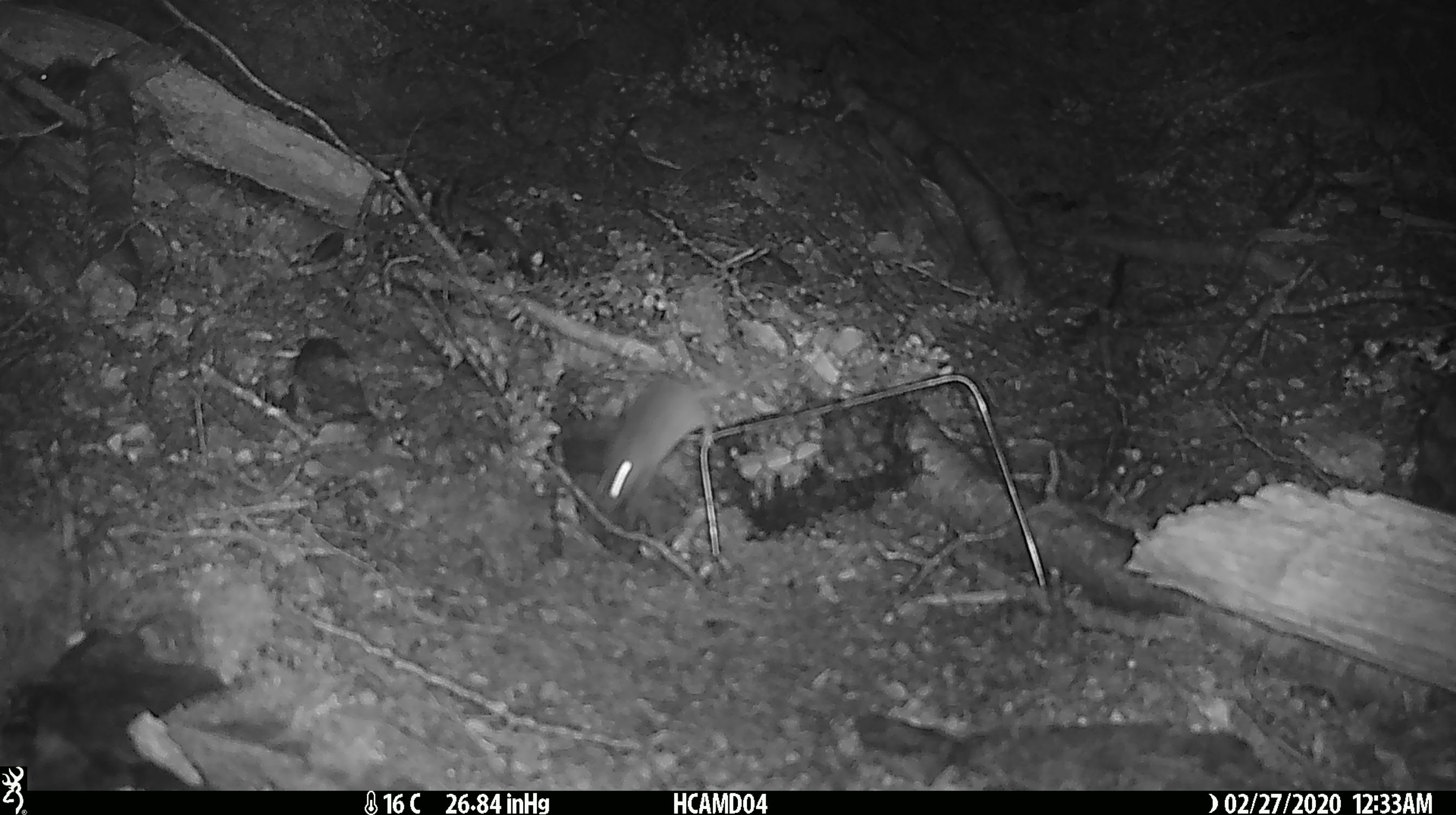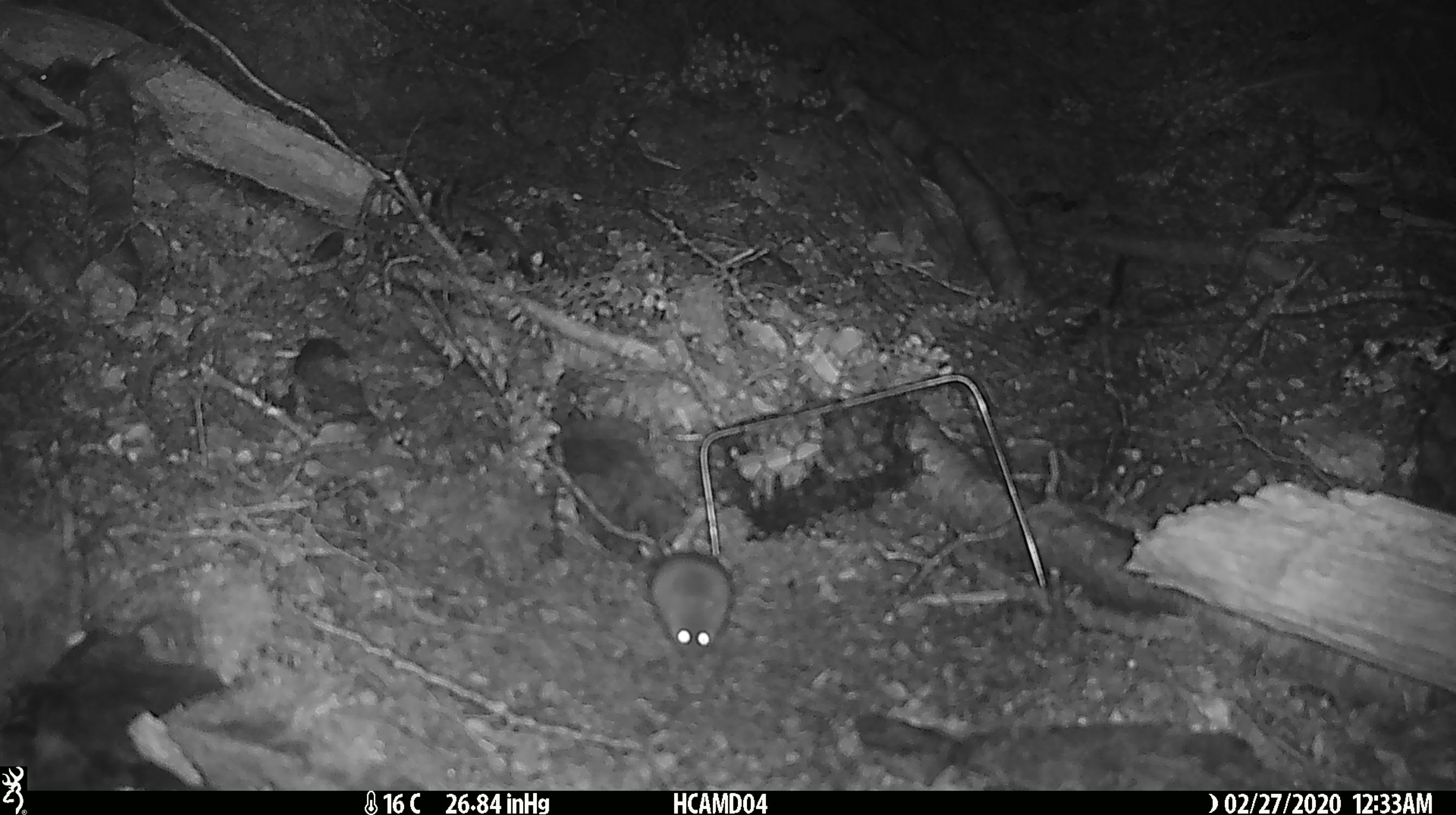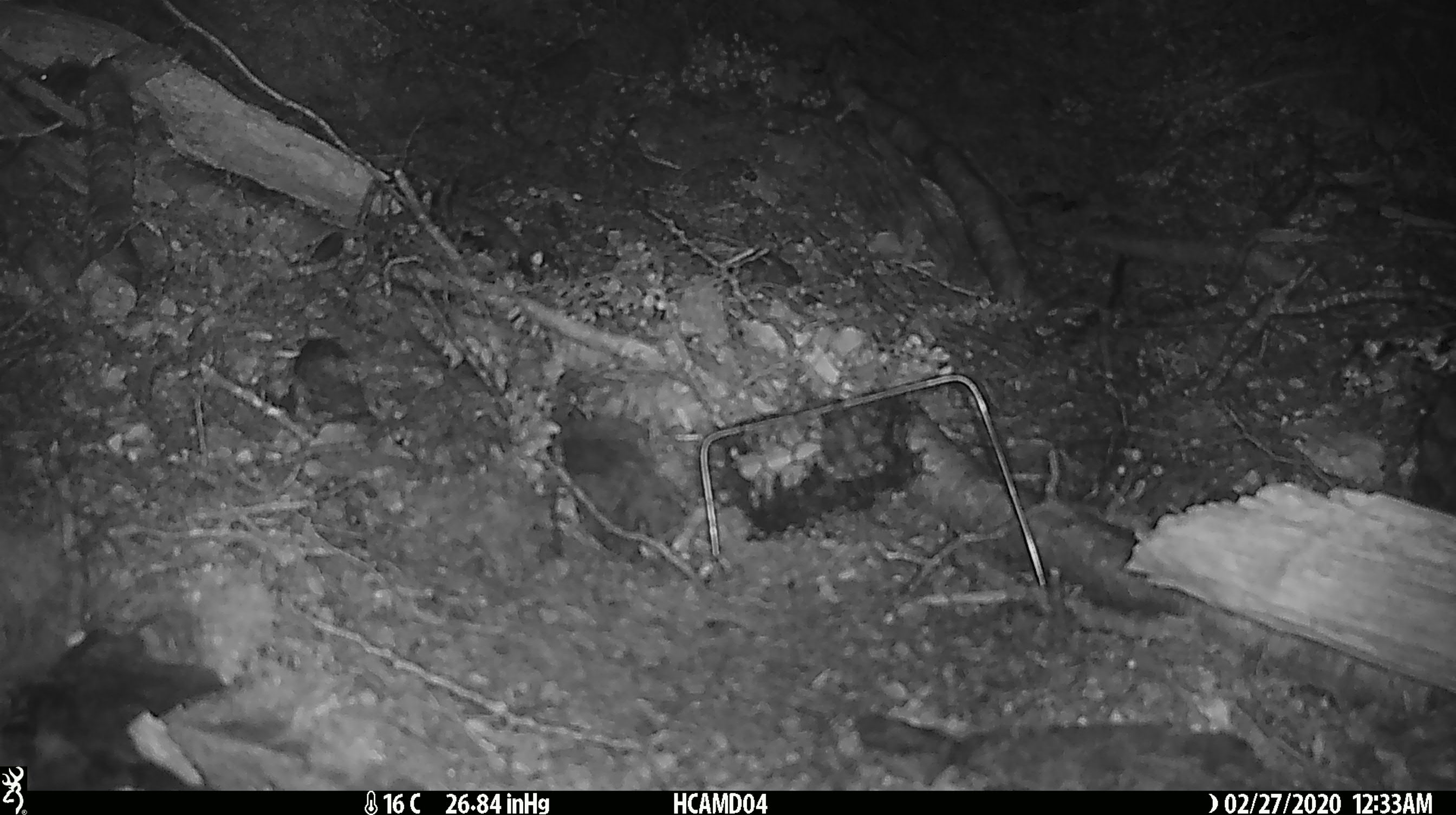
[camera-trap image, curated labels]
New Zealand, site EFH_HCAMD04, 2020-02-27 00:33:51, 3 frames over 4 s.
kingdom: Animalia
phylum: Chordata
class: Mammalia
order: Rodentia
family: Muridae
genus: Mus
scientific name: Mus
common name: mouse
Mouse (Mus).